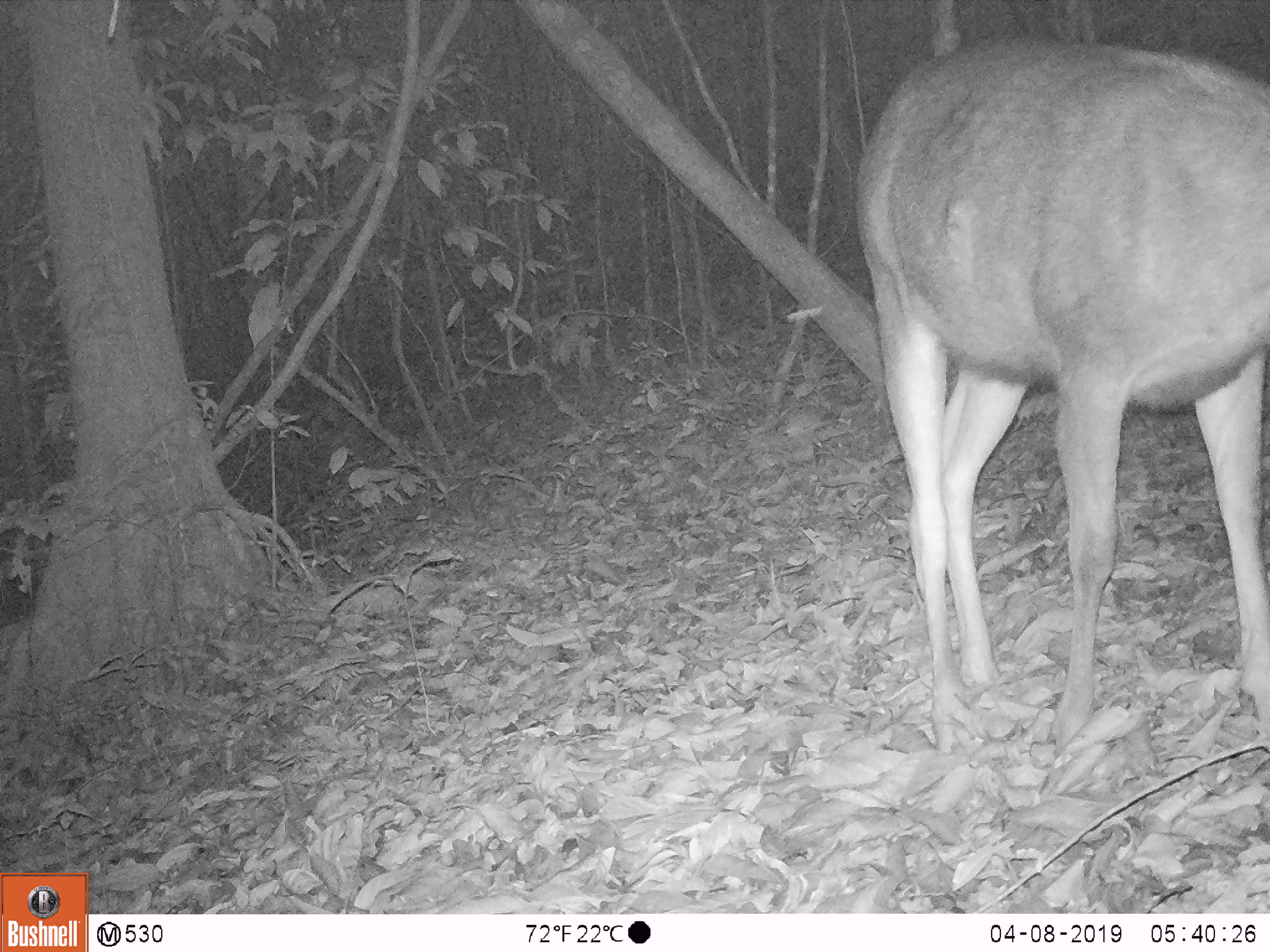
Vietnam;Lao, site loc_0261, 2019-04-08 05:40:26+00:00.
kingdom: Animalia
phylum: Chordata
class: Mammalia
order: Artiodactyla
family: Cervidae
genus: Rusa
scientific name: Rusa unicolor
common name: sambar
Sambar (Rusa unicolor). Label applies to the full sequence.